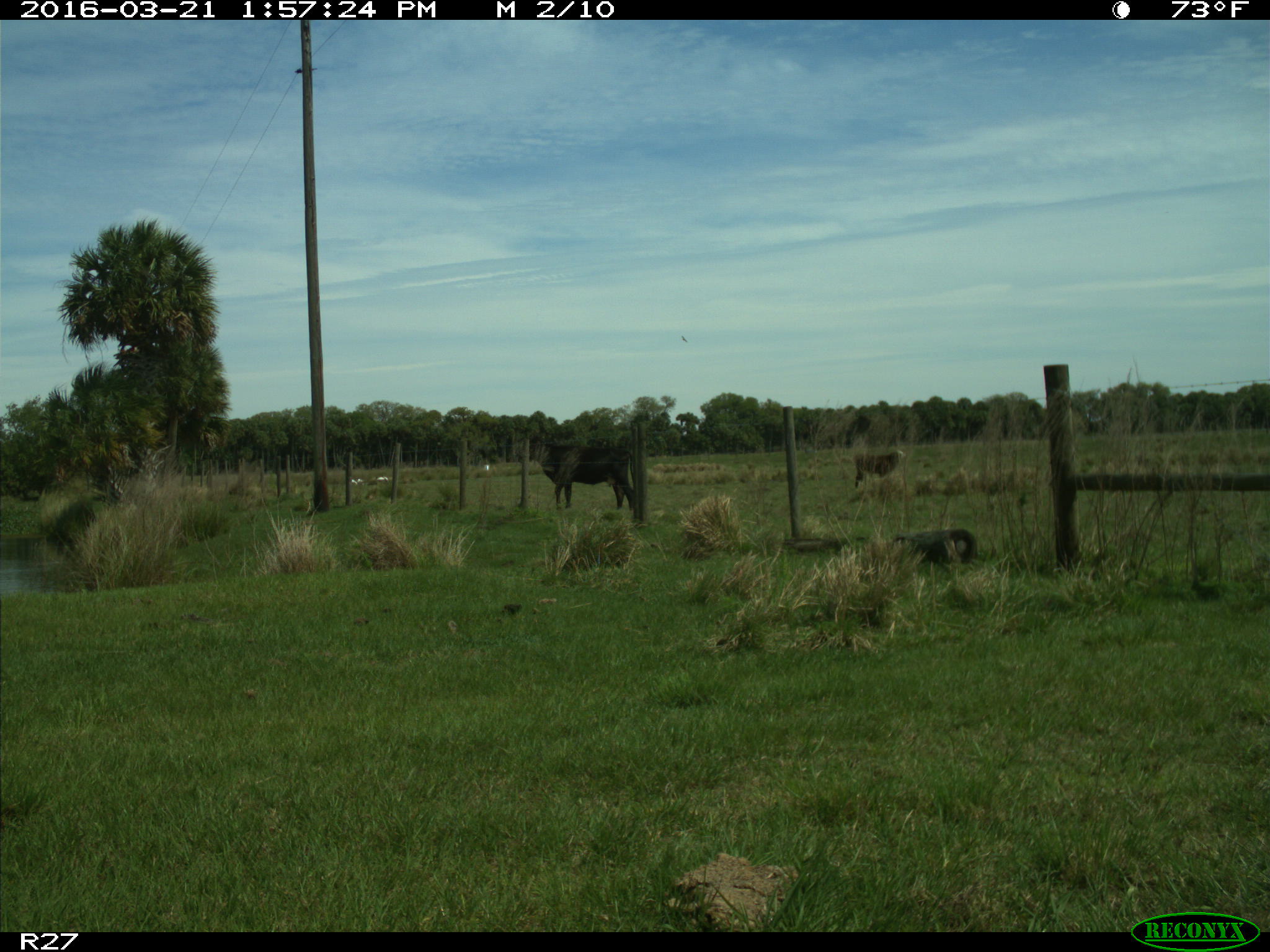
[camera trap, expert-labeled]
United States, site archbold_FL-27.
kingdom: Animalia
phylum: Chordata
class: Mammalia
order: Artiodactyla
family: Bovidae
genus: Bos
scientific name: Bos taurus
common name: domestic cow